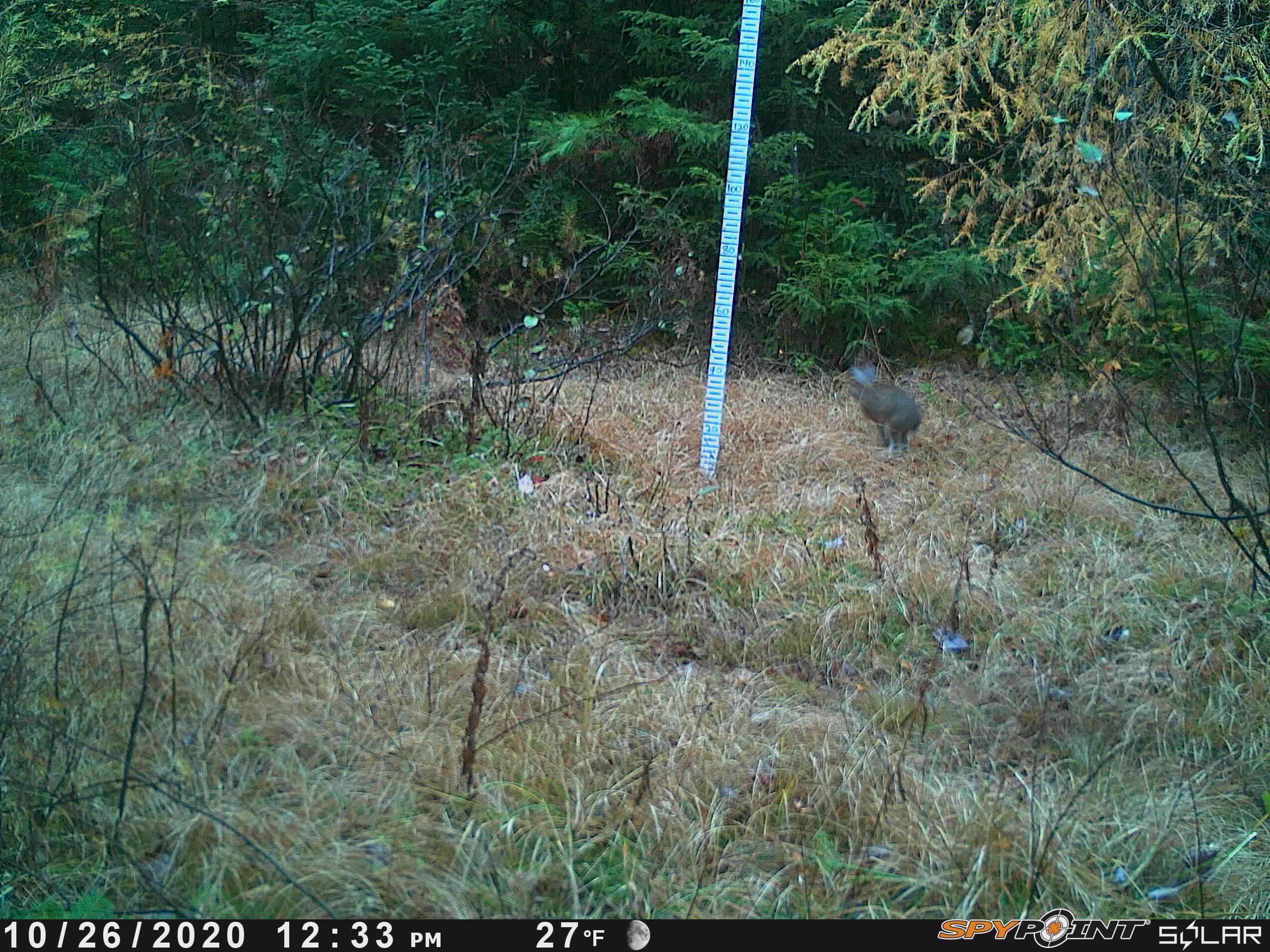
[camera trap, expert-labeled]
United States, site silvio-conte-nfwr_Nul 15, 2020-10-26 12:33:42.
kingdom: Animalia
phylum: Chordata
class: Mammalia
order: Lagomorpha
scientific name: Lagomorpha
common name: rabbit or hare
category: rabbit or hare sp.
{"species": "rabbit or hare sp. (rabbit or hare) (Lagomorpha)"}